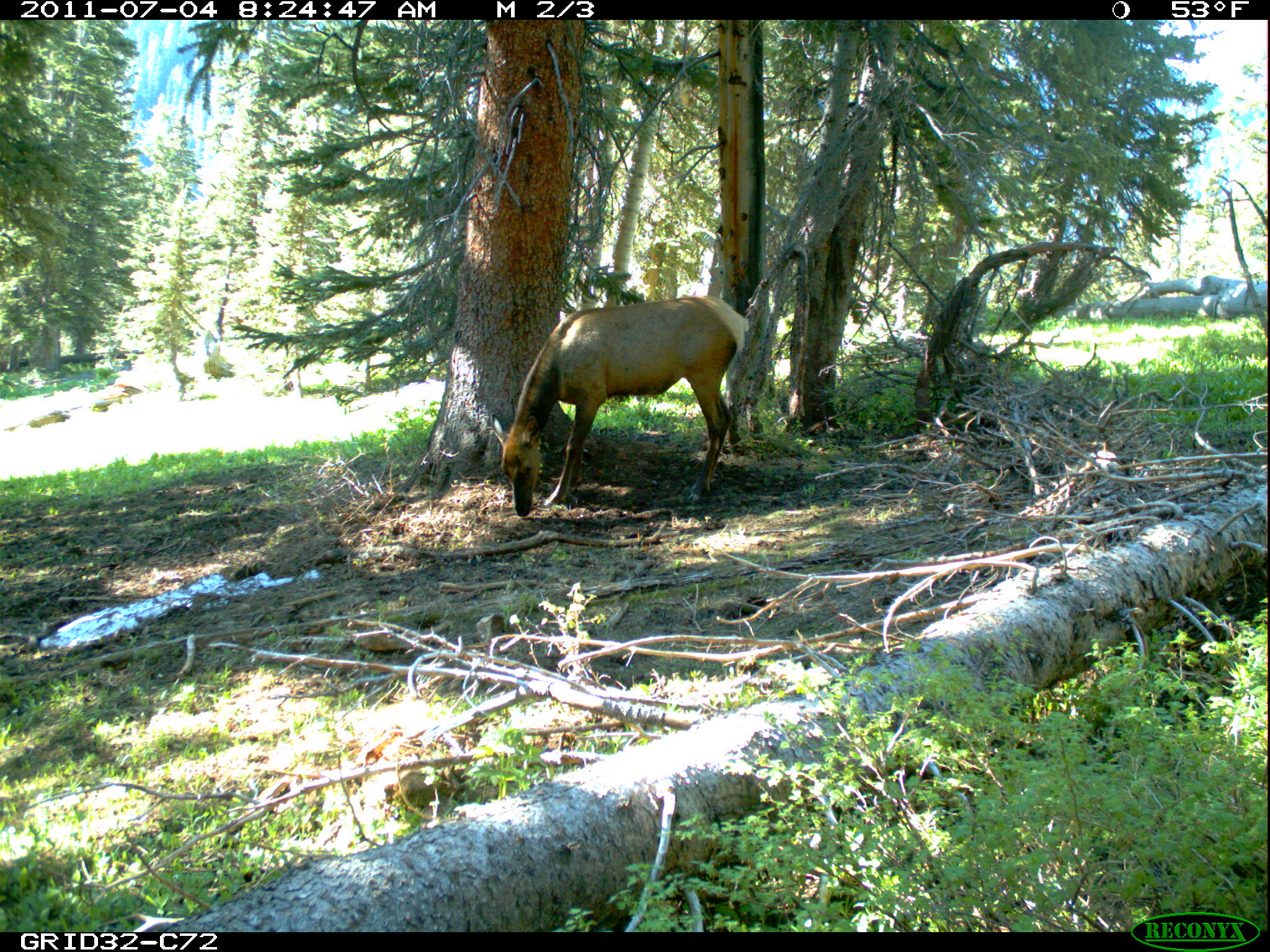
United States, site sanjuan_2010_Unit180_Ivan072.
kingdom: Animalia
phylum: Chordata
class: Mammalia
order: Artiodactyla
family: Cervidae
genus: Cervus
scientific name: Cervus elaphus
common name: red deer